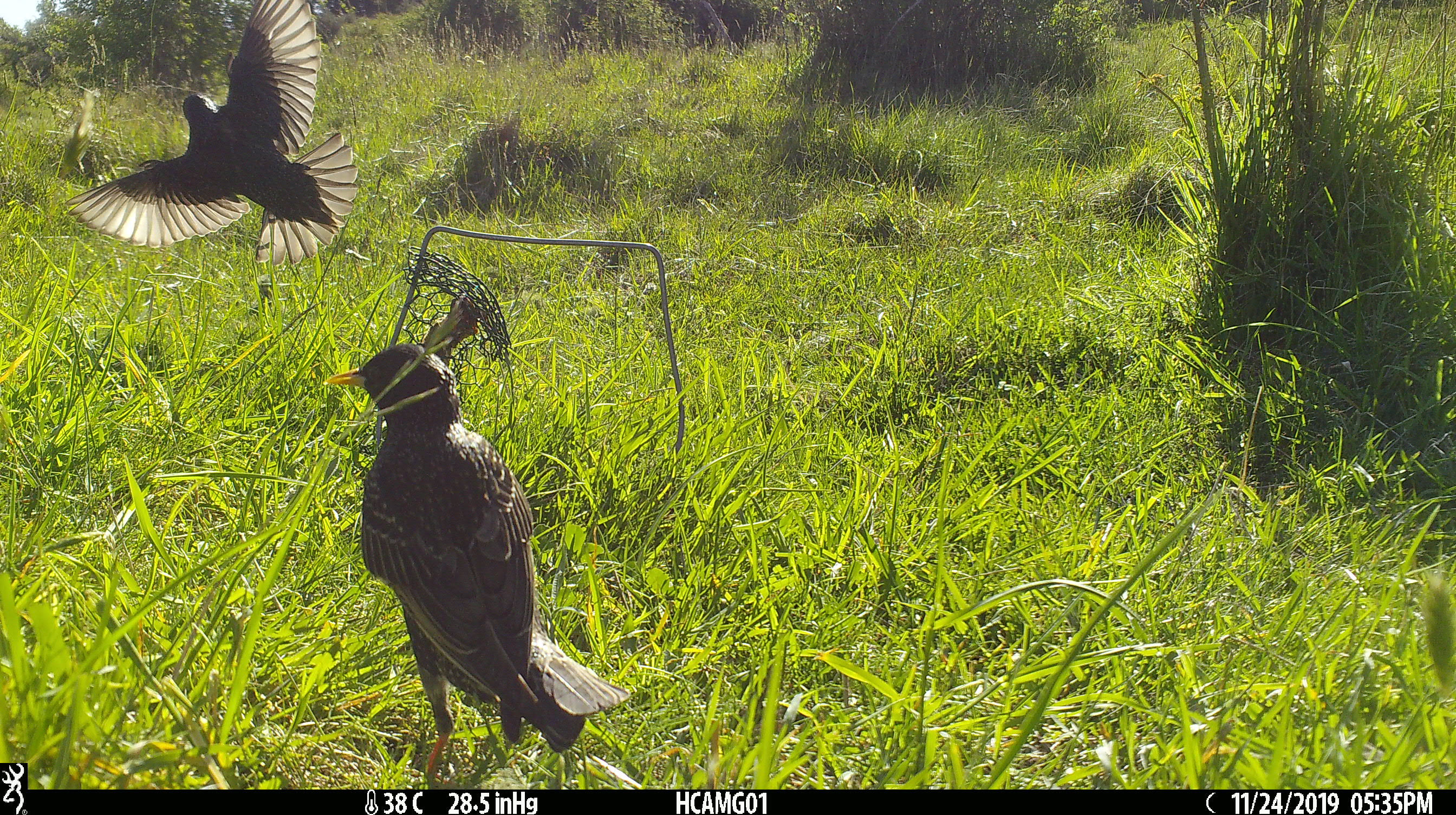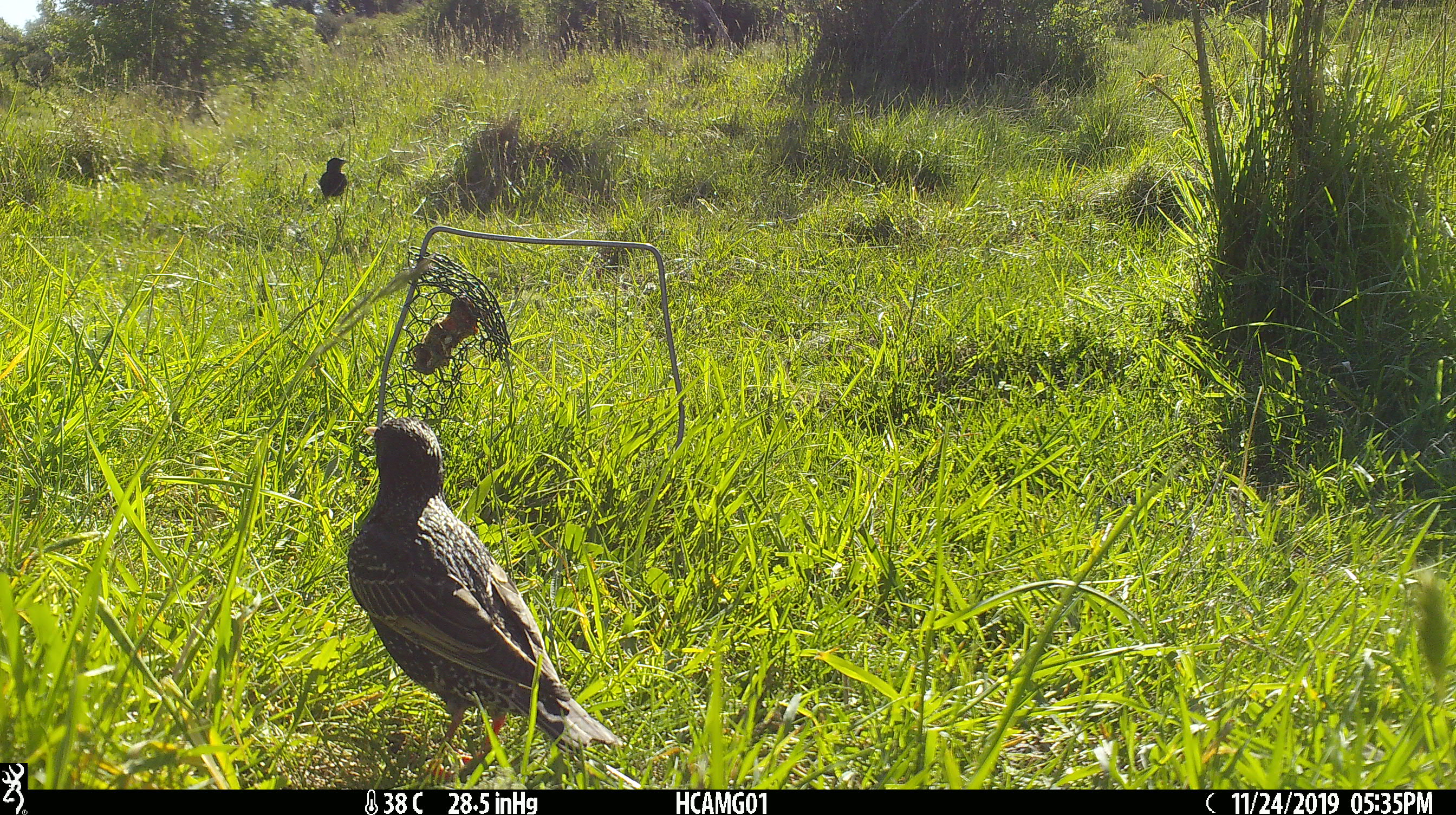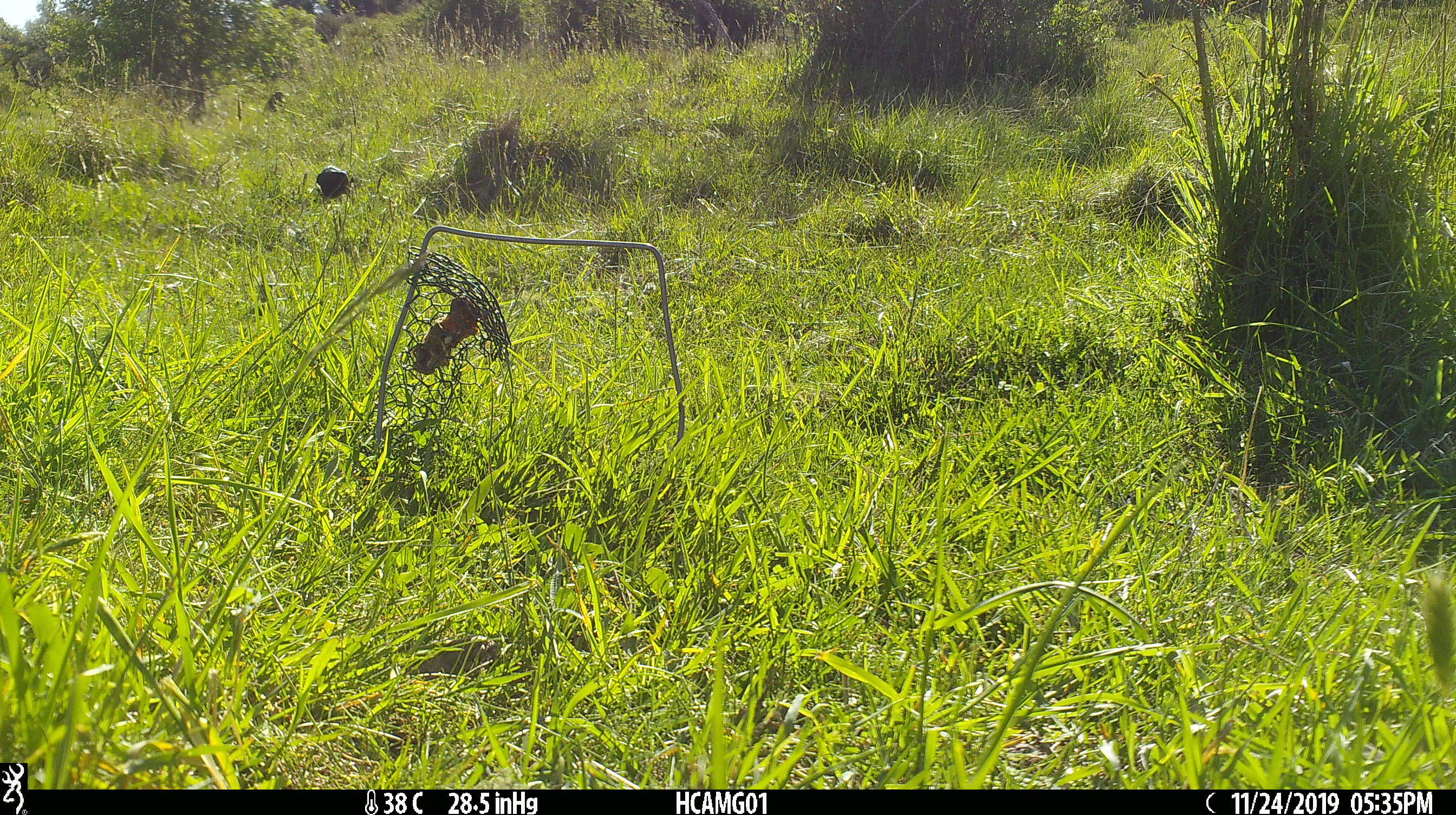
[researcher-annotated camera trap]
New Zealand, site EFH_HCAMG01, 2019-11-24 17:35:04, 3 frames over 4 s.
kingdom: Animalia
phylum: Chordata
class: Aves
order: Passeriformes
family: Sturnidae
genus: Sturnus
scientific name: Sturnus vulgaris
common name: european starling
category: starling